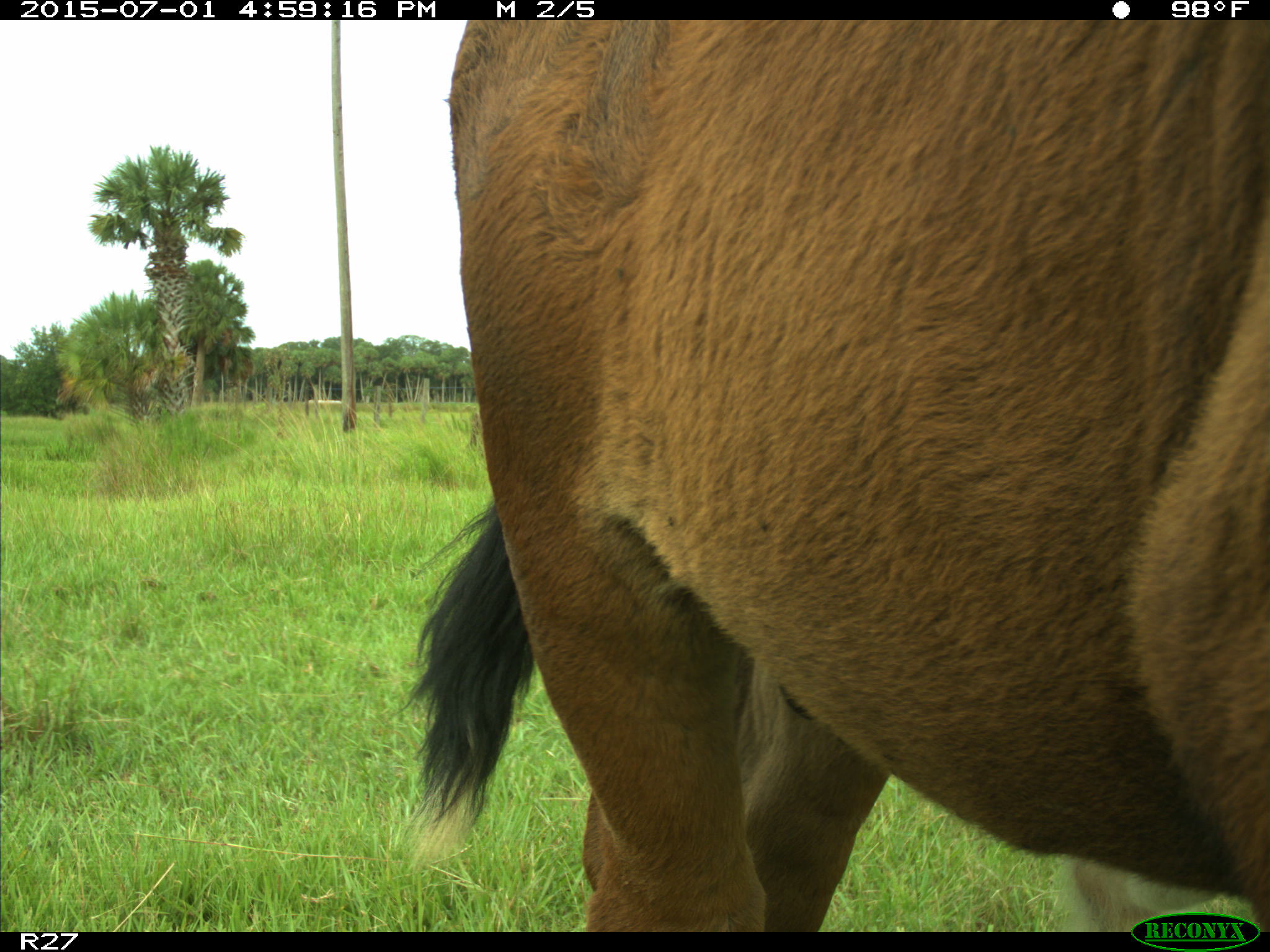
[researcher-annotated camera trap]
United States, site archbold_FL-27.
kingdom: Animalia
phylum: Chordata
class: Mammalia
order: Artiodactyla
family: Bovidae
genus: Bos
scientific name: Bos taurus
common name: domestic cow